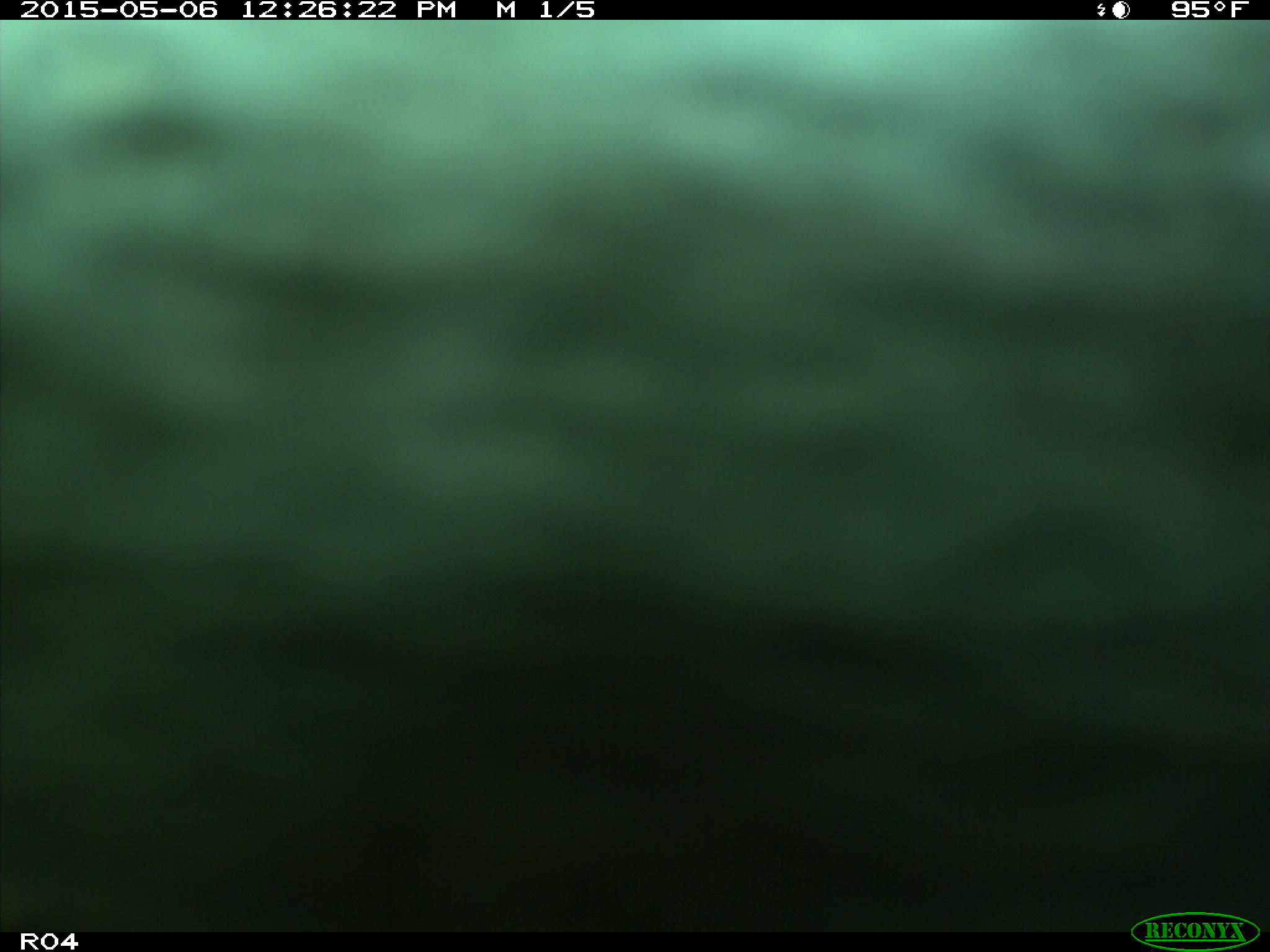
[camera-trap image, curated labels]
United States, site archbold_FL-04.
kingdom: Animalia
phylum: Chordata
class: Mammalia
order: Artiodactyla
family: Bovidae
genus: Bos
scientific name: Bos taurus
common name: domestic cow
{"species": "Bos taurus (domestic cow)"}